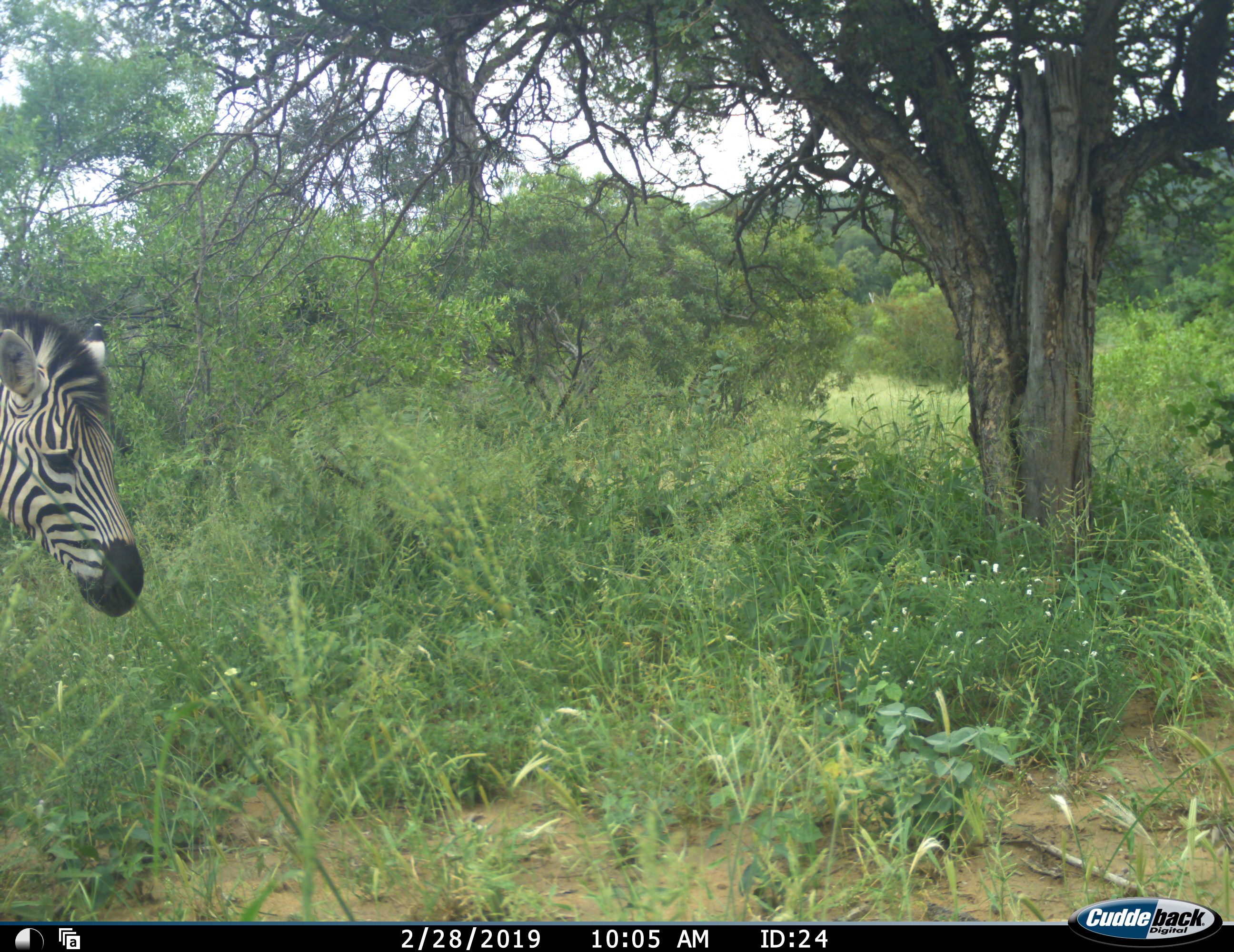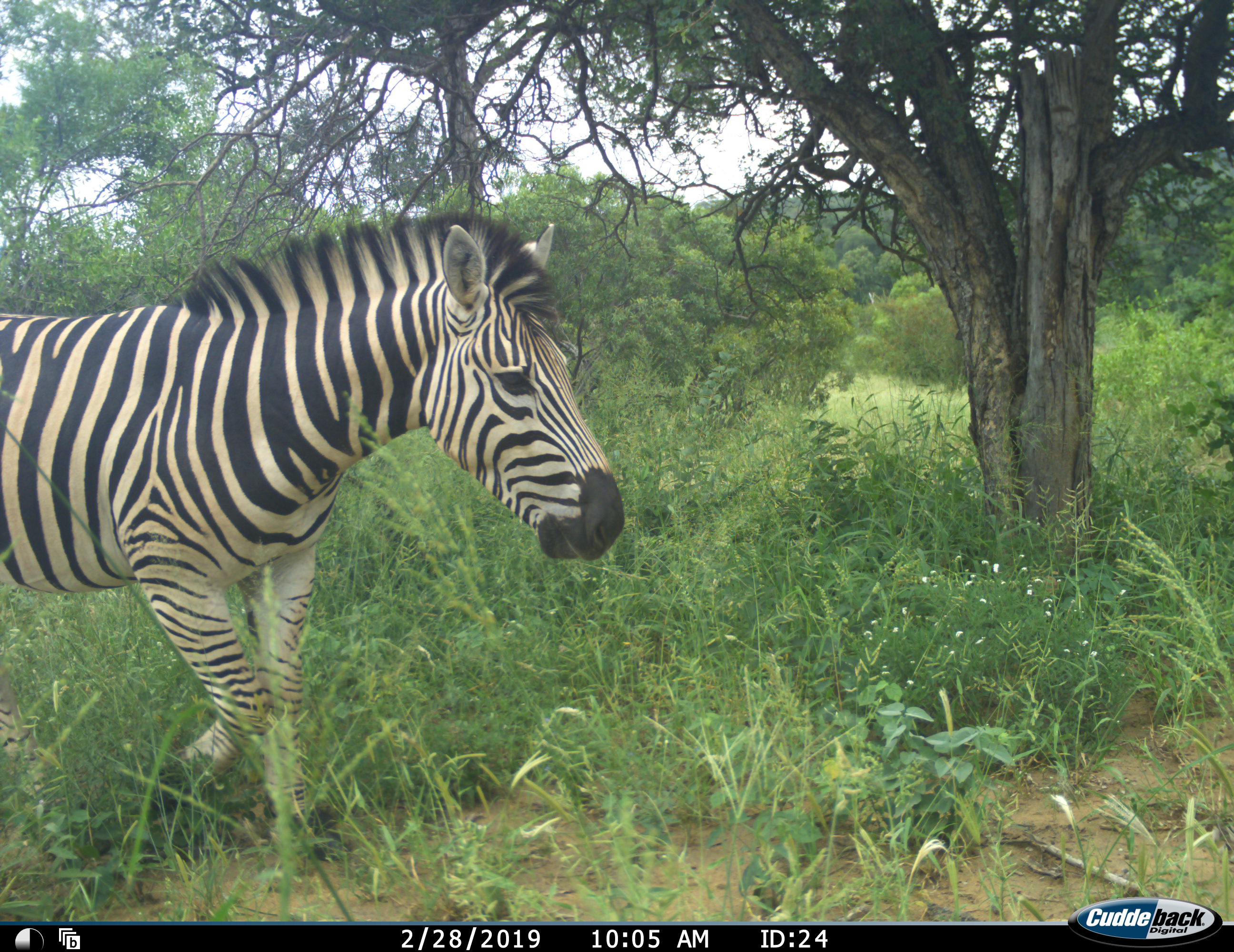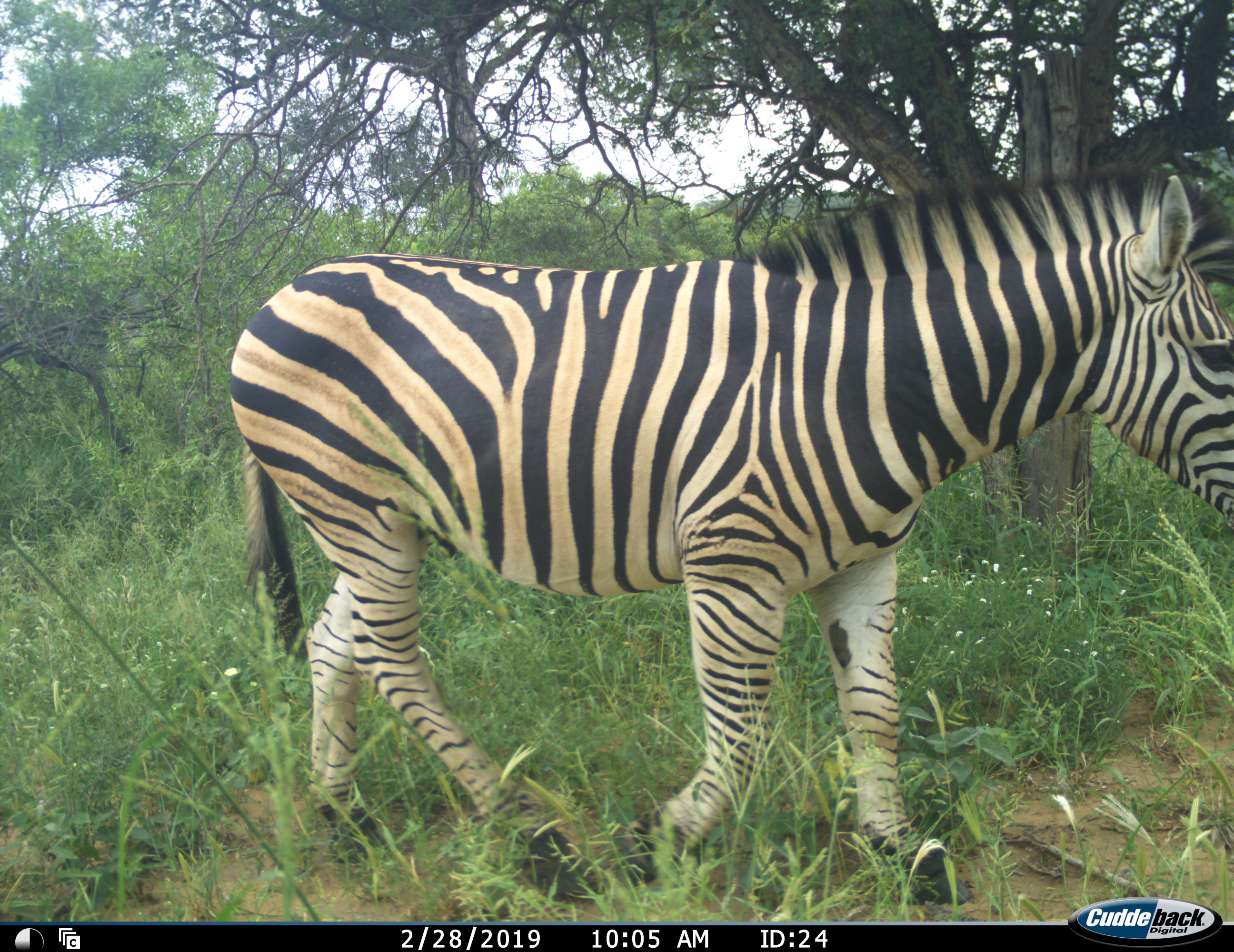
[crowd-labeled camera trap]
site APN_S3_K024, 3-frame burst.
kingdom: Animalia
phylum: Chordata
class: Mammalia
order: Perissodactyla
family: Equidae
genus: Equus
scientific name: Equus quagga burchellii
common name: burchell's zebra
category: zebraburchells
Zebraburchells (burchell's zebra) (Equus quagga burchellii), count 1. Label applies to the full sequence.